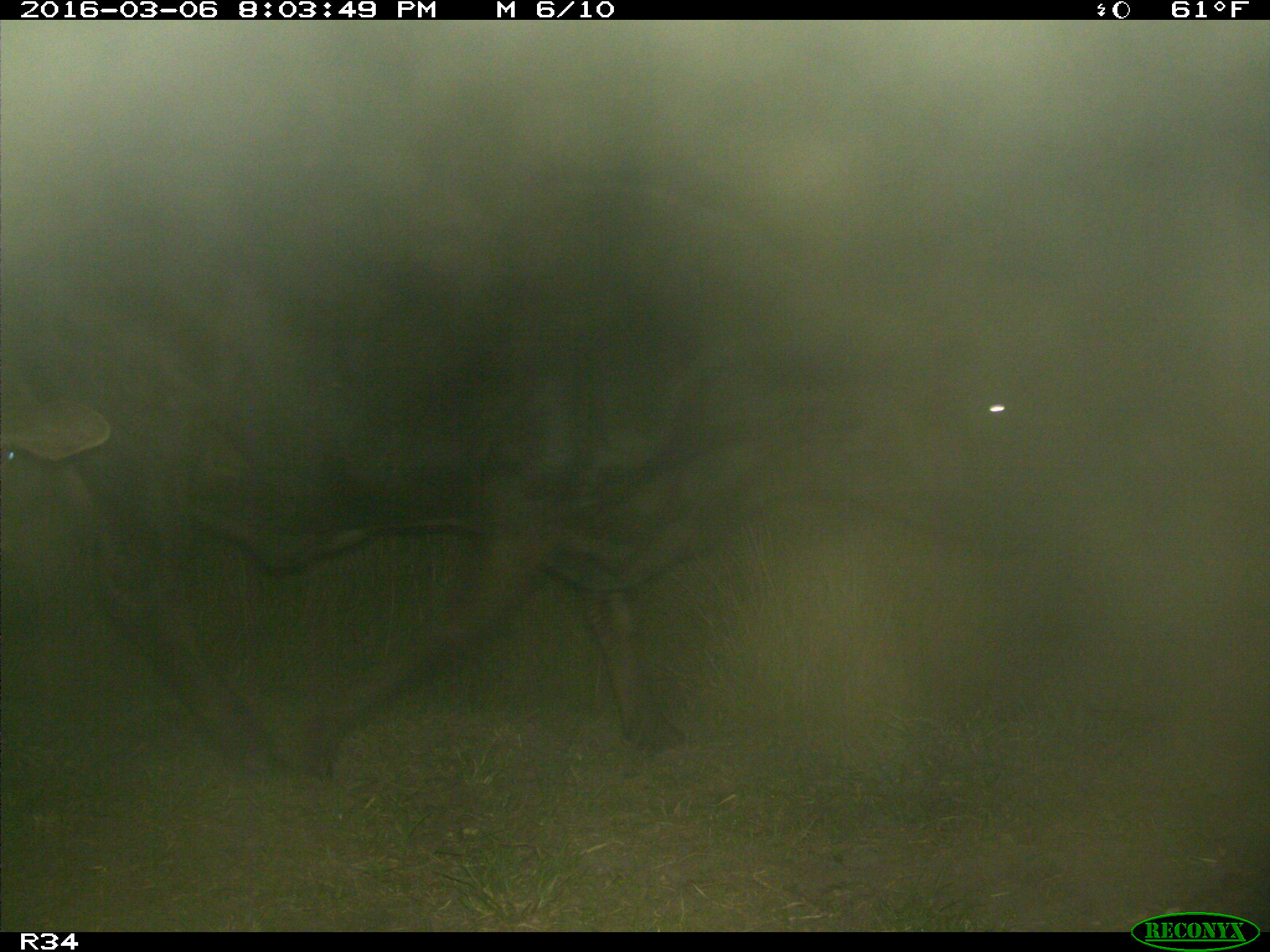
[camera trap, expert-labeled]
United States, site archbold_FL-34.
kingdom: Animalia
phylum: Chordata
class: Mammalia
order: Artiodactyla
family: Bovidae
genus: Bos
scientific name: Bos taurus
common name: domestic cow